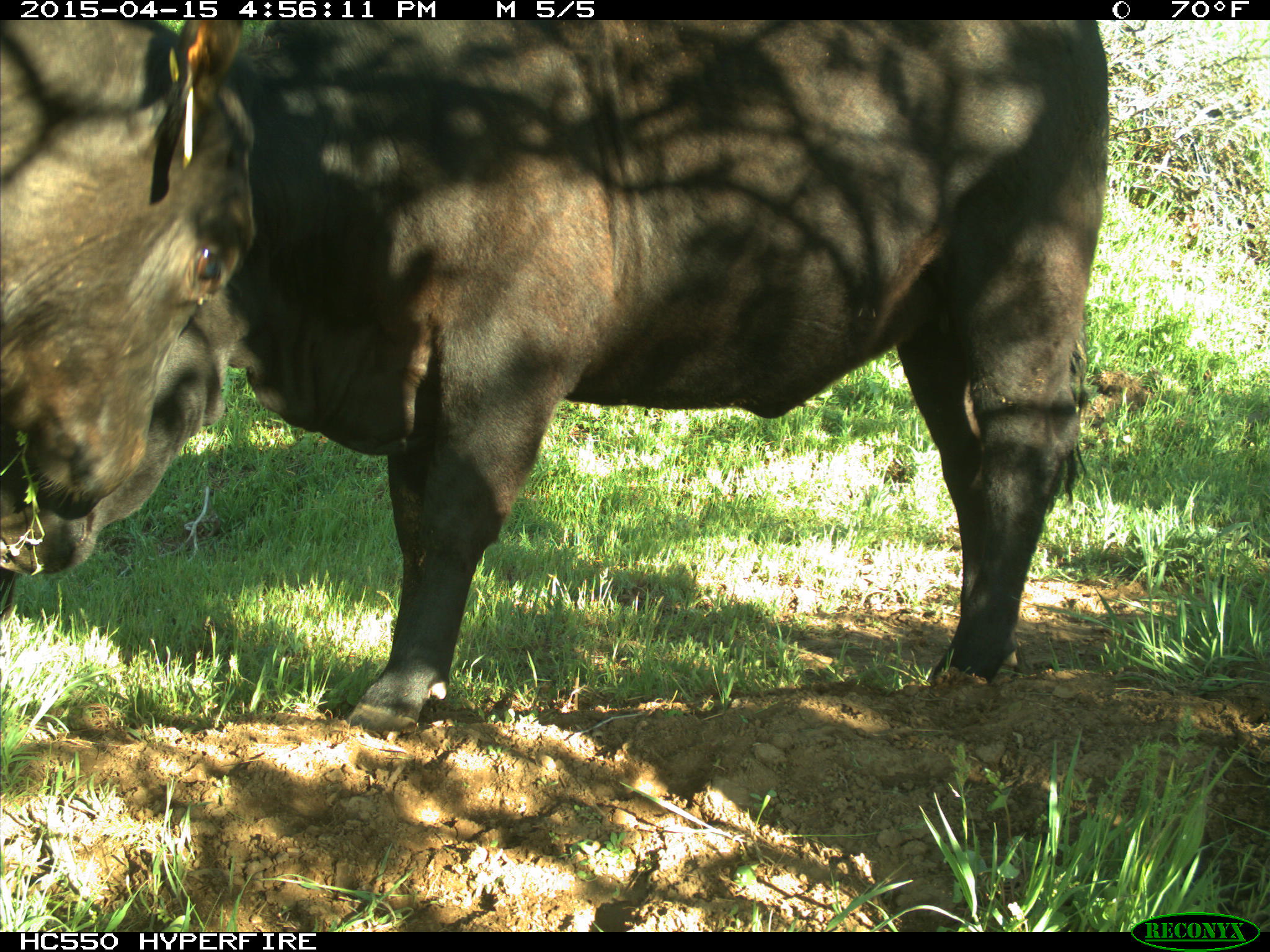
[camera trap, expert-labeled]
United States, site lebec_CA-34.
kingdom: Animalia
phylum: Chordata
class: Mammalia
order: Artiodactyla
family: Bovidae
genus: Bos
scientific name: Bos taurus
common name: domestic cow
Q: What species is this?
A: Bos taurus (domestic cow).